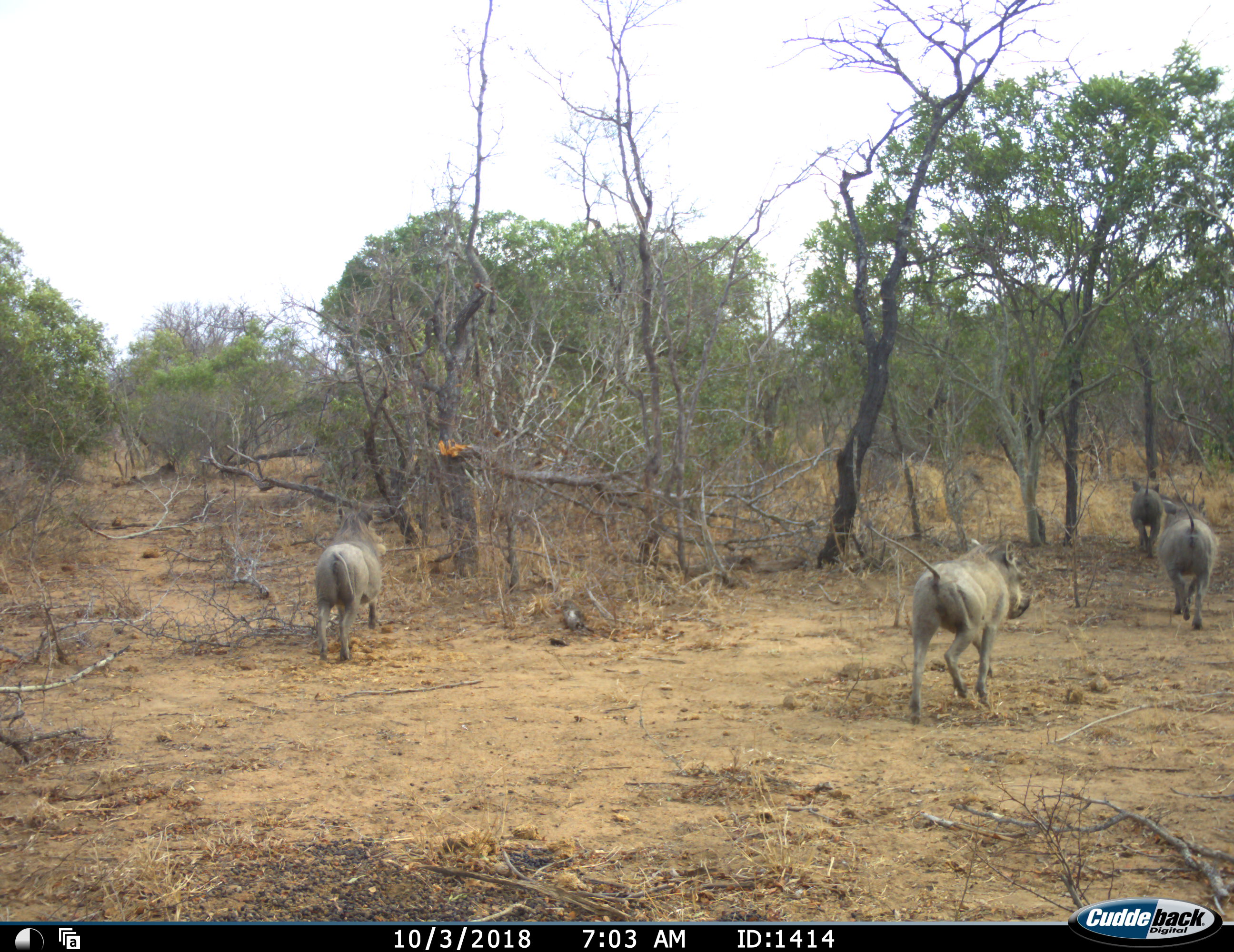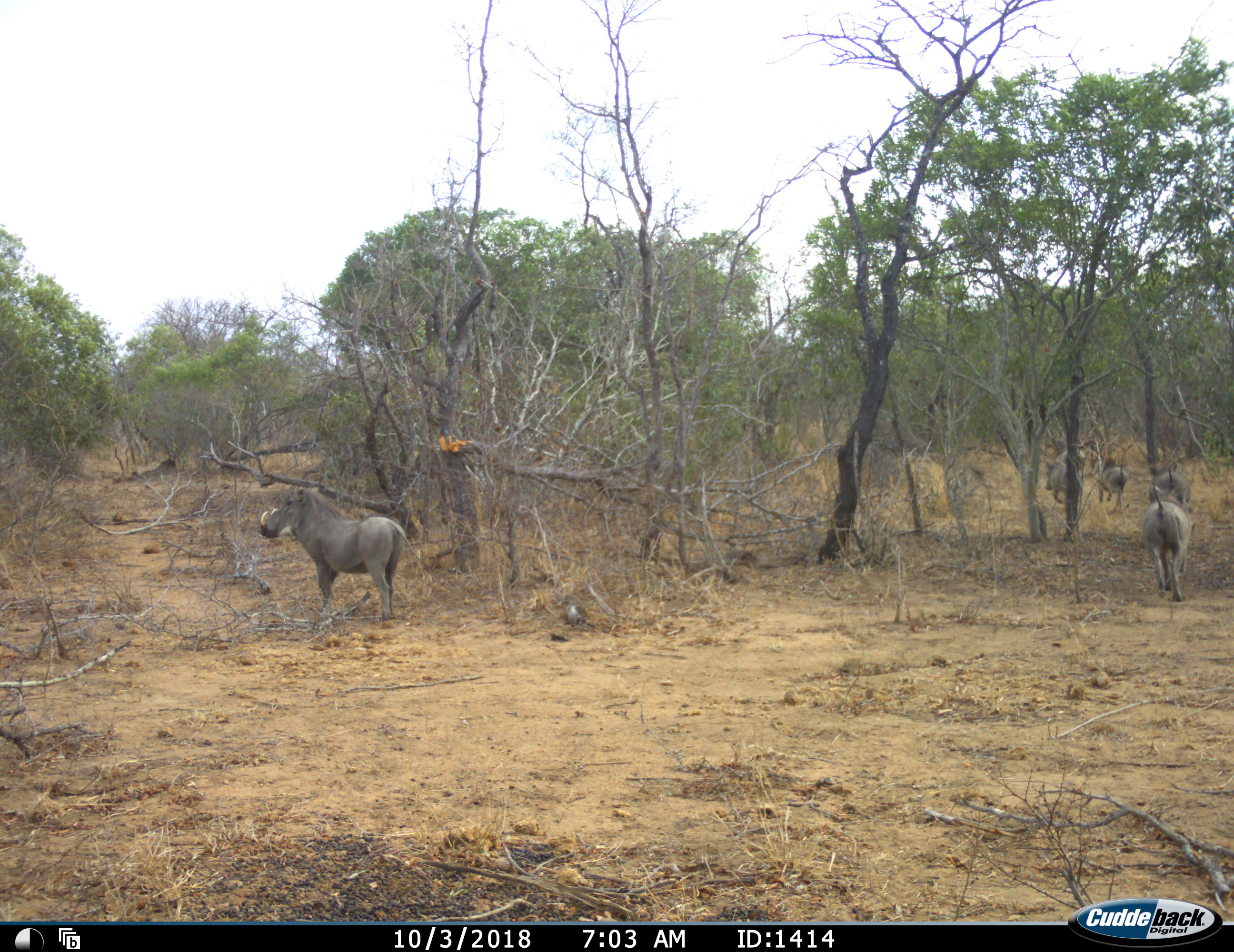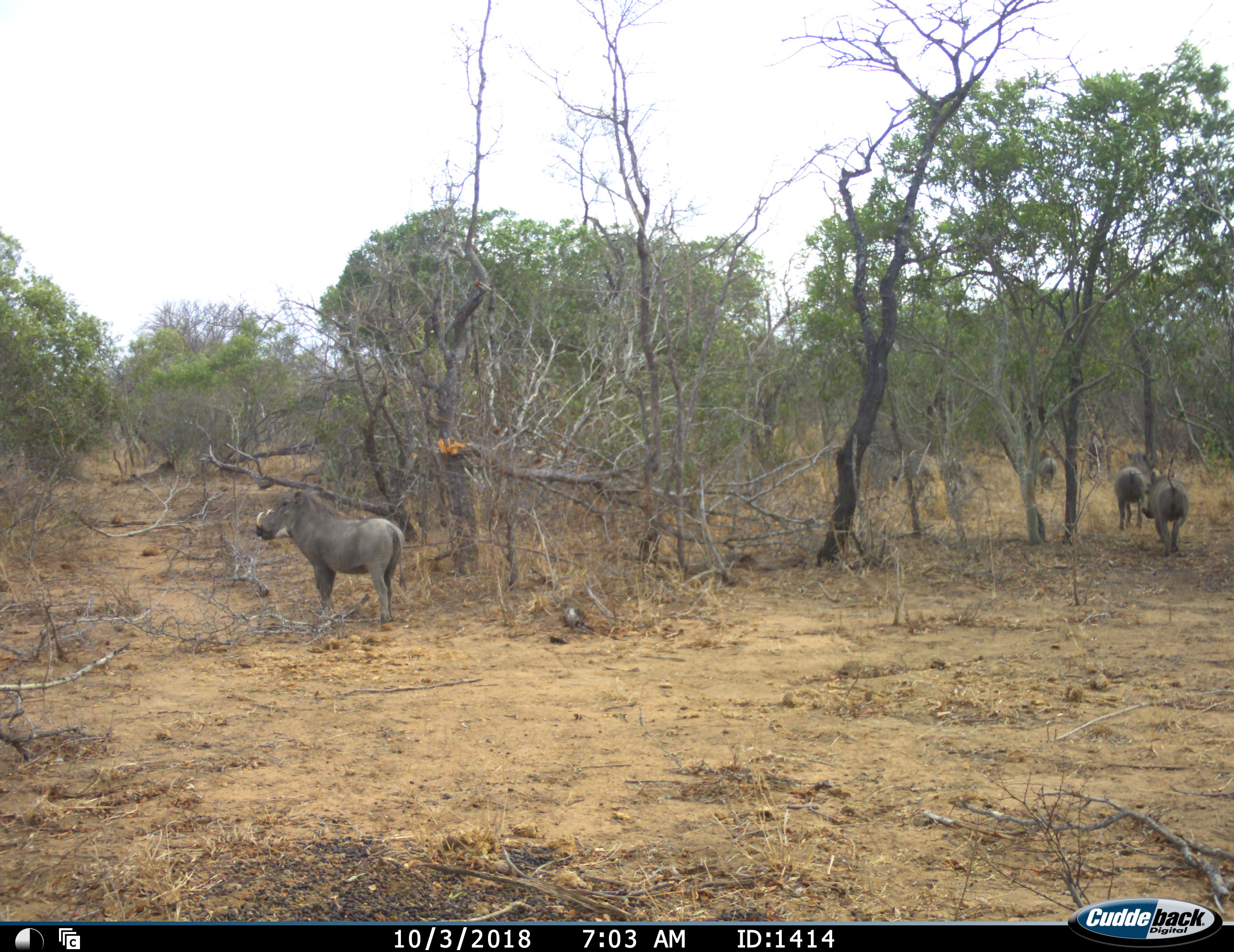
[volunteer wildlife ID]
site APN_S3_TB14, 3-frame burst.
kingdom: Animalia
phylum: Chordata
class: Mammalia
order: Artiodactyla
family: Suidae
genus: Phacochoerus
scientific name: Phacochoerus africanus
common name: warthog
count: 5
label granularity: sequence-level